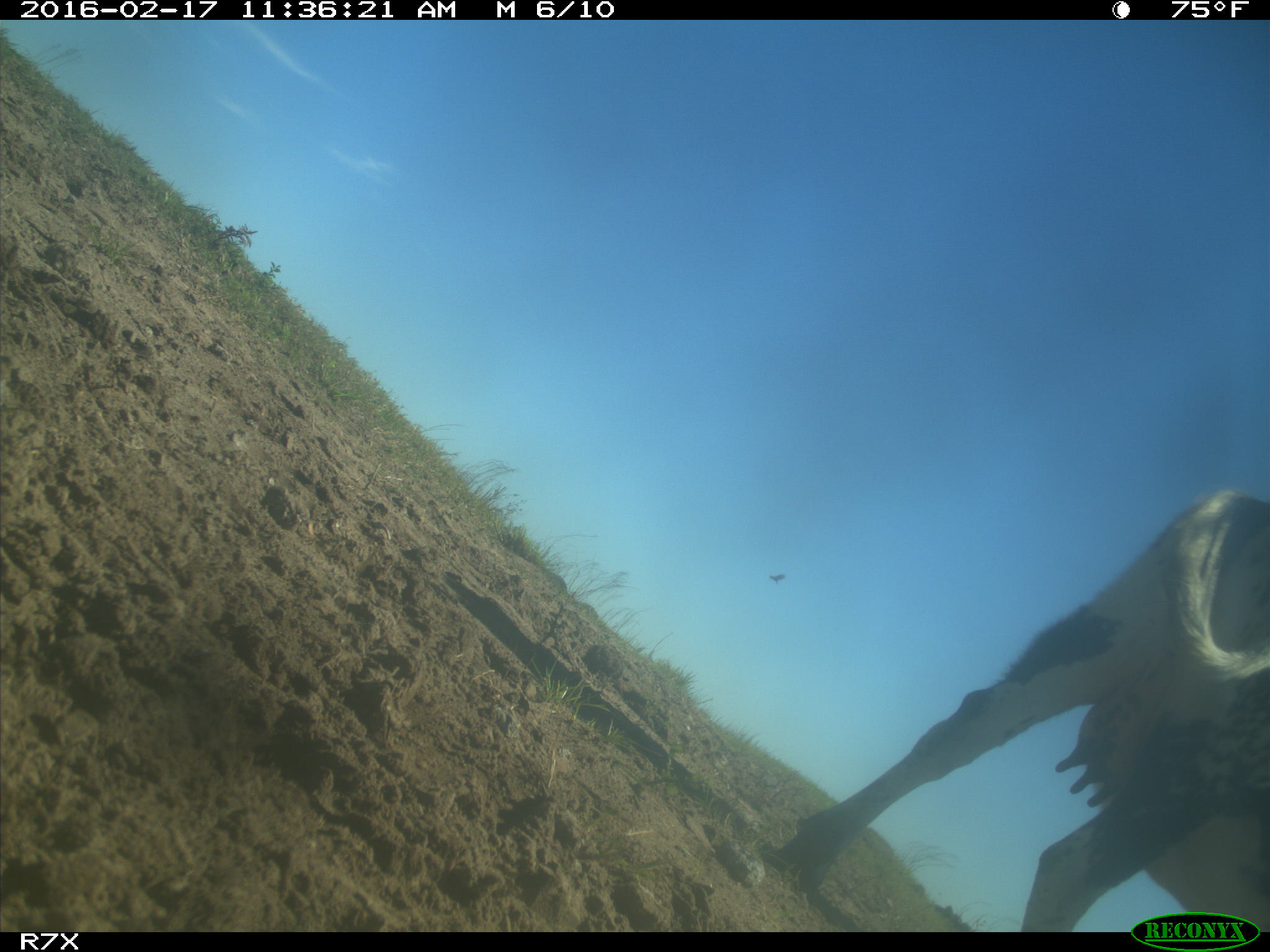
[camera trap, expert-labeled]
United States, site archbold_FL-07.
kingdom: Animalia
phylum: Chordata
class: Mammalia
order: Artiodactyla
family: Bovidae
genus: Bos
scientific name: Bos taurus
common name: domestic cow